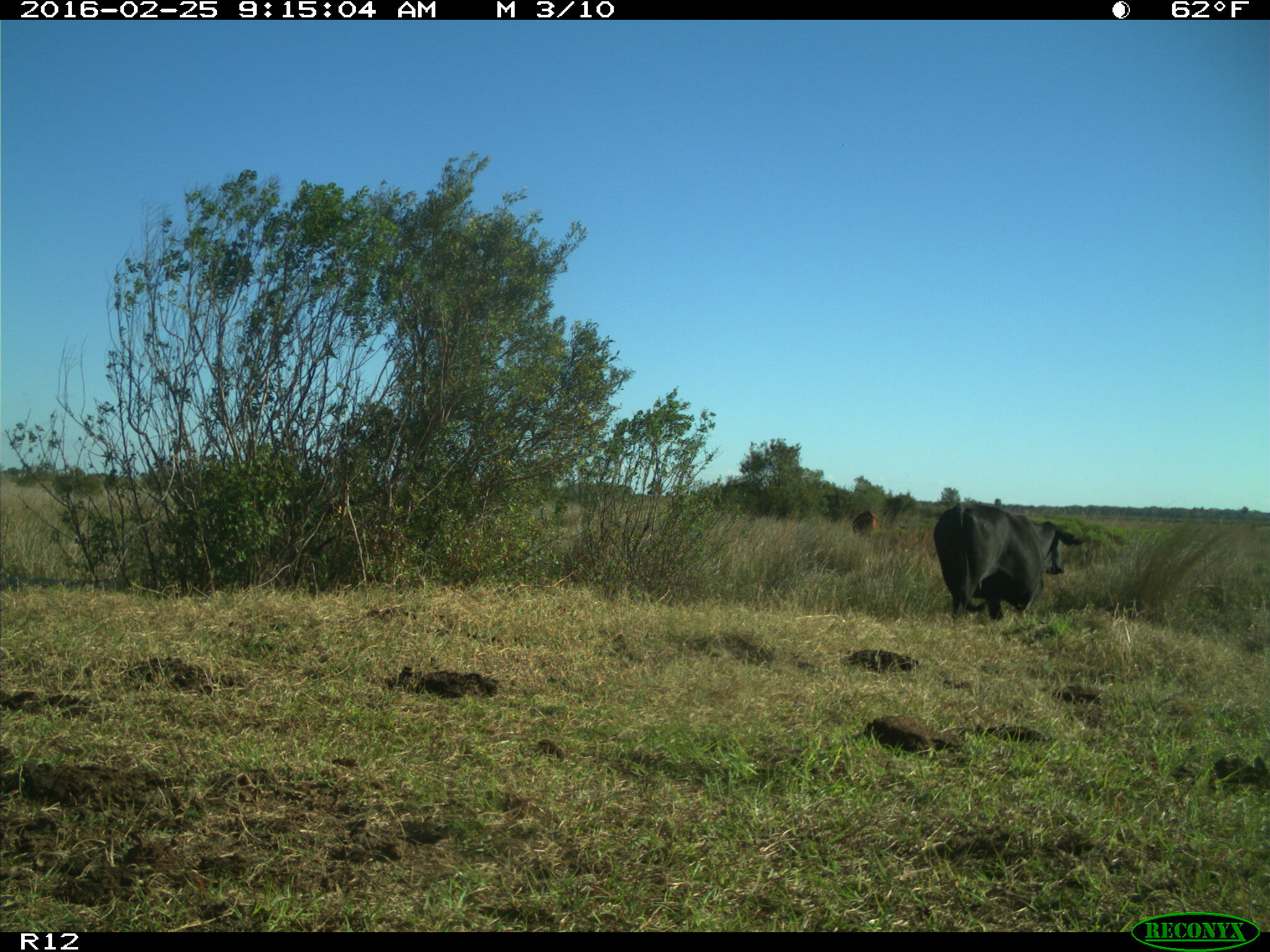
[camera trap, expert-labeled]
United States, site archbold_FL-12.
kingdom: Animalia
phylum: Chordata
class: Mammalia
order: Artiodactyla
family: Bovidae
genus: Bos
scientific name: Bos taurus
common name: domestic cow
Bos taurus (domestic cow).